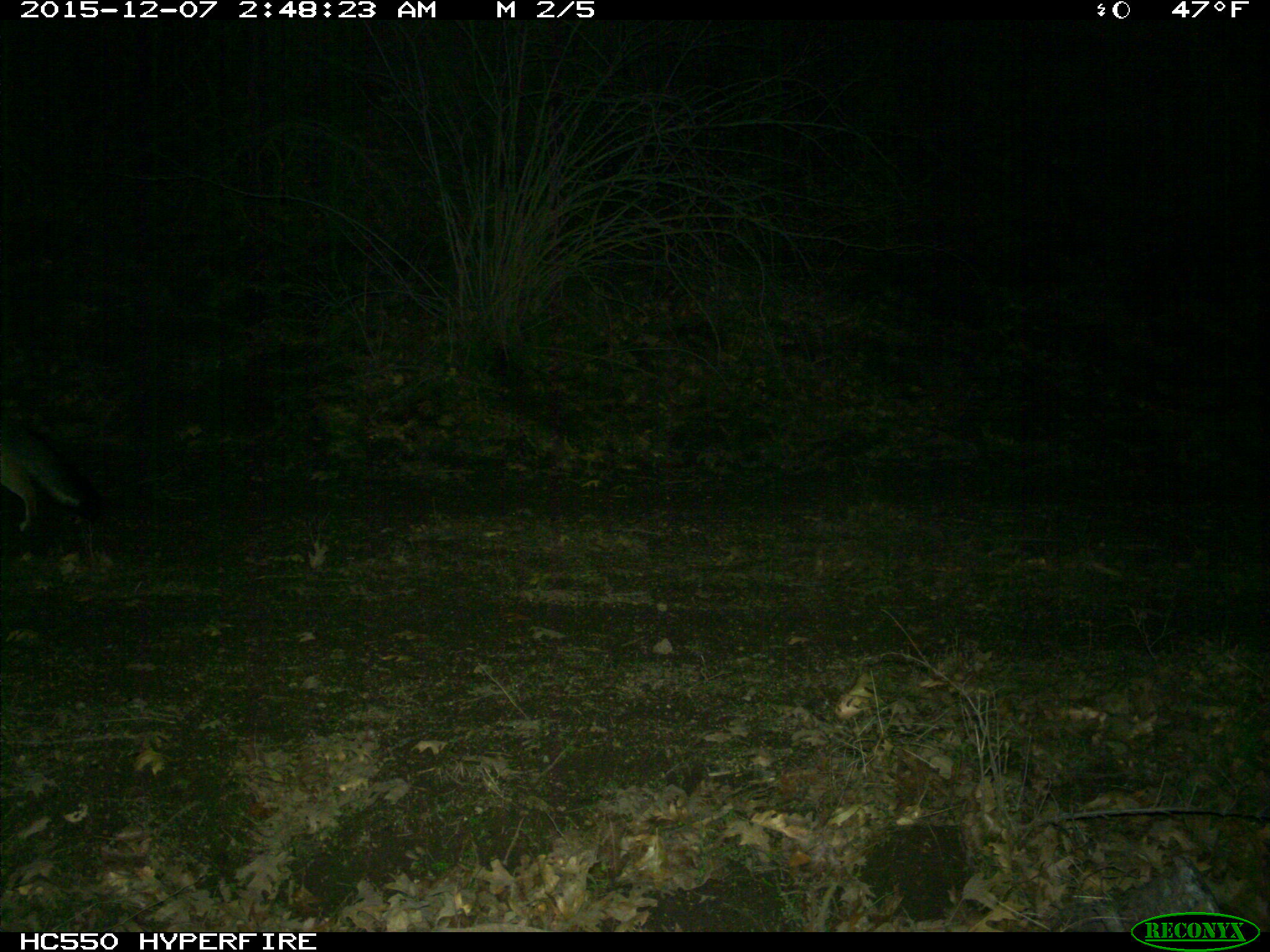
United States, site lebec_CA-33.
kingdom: Animalia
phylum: Chordata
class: Mammalia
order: Carnivora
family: Canidae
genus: Urocyon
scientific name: Urocyon cinereoargenteus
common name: gray fox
Urocyon cinereoargenteus (gray fox).